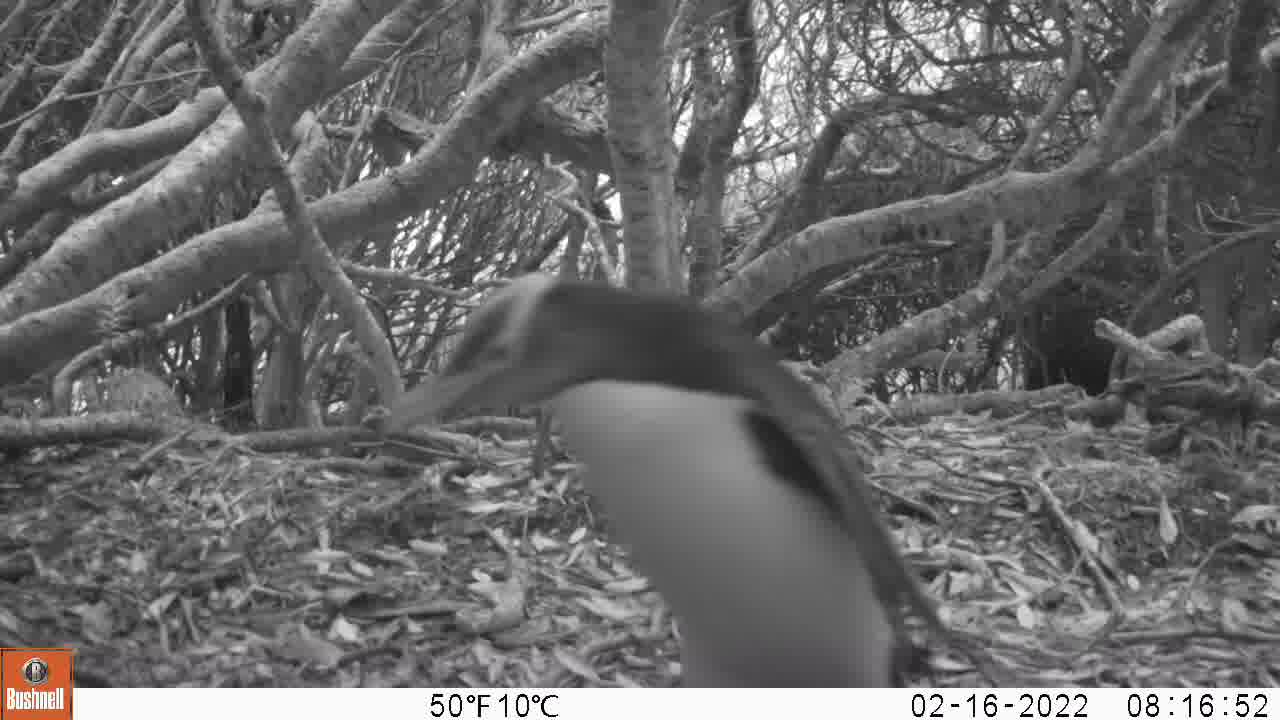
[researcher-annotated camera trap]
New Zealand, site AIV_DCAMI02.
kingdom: Animalia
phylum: Chordata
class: Aves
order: Sphenisciformes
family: Spheniscidae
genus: Megadyptes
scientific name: Megadyptes antipodes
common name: yellow-eyed penguin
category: yellow eyed penguin